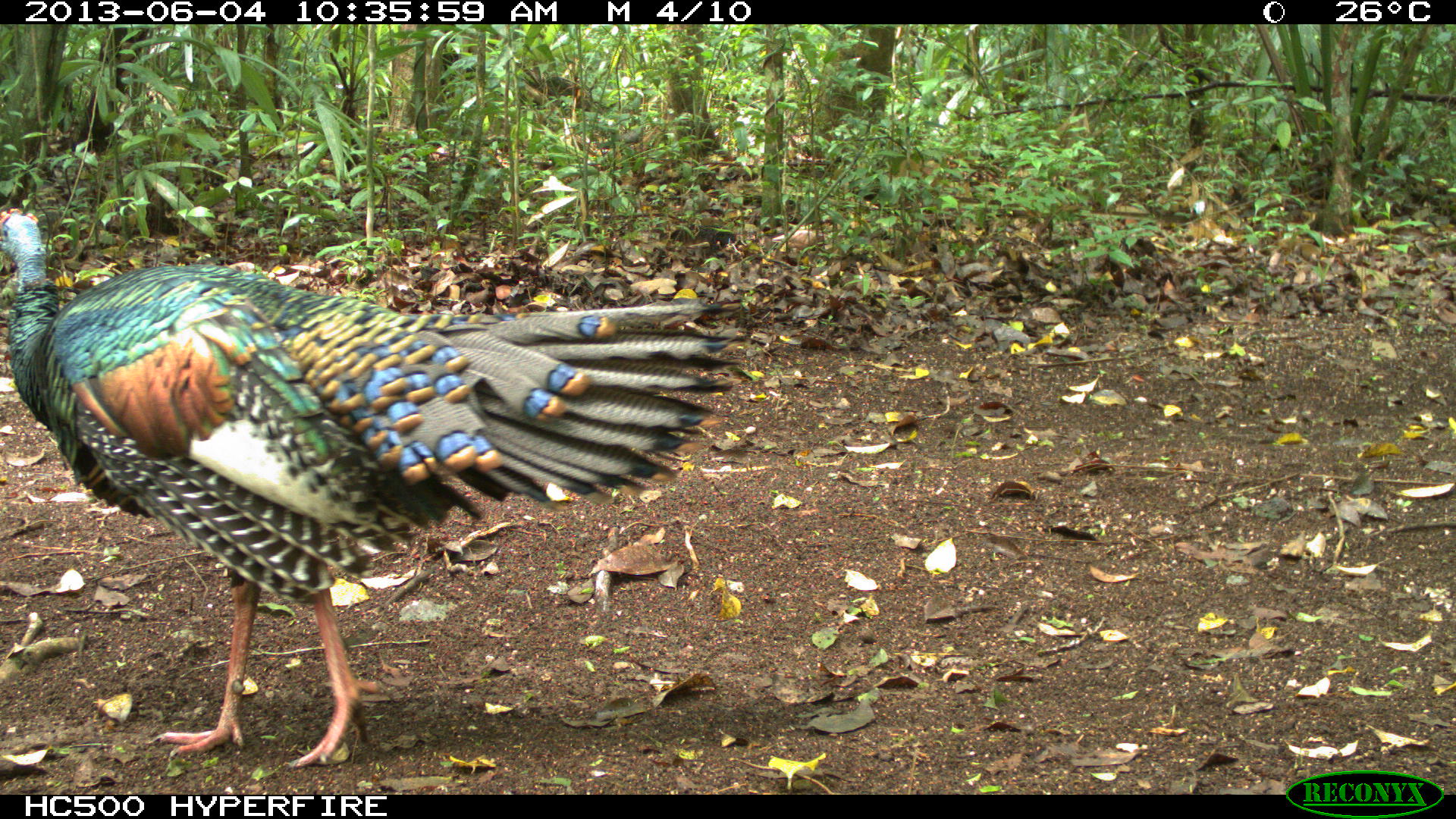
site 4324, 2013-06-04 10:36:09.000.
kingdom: Animalia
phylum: Chordata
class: Aves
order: Galliformes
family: Phasianidae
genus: Meleagris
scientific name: Meleagris ocellata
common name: ocellated turkey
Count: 1.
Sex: male.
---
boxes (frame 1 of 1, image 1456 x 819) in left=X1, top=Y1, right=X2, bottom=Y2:
meleagris ocellata: left=0, top=208, right=739, bottom=765